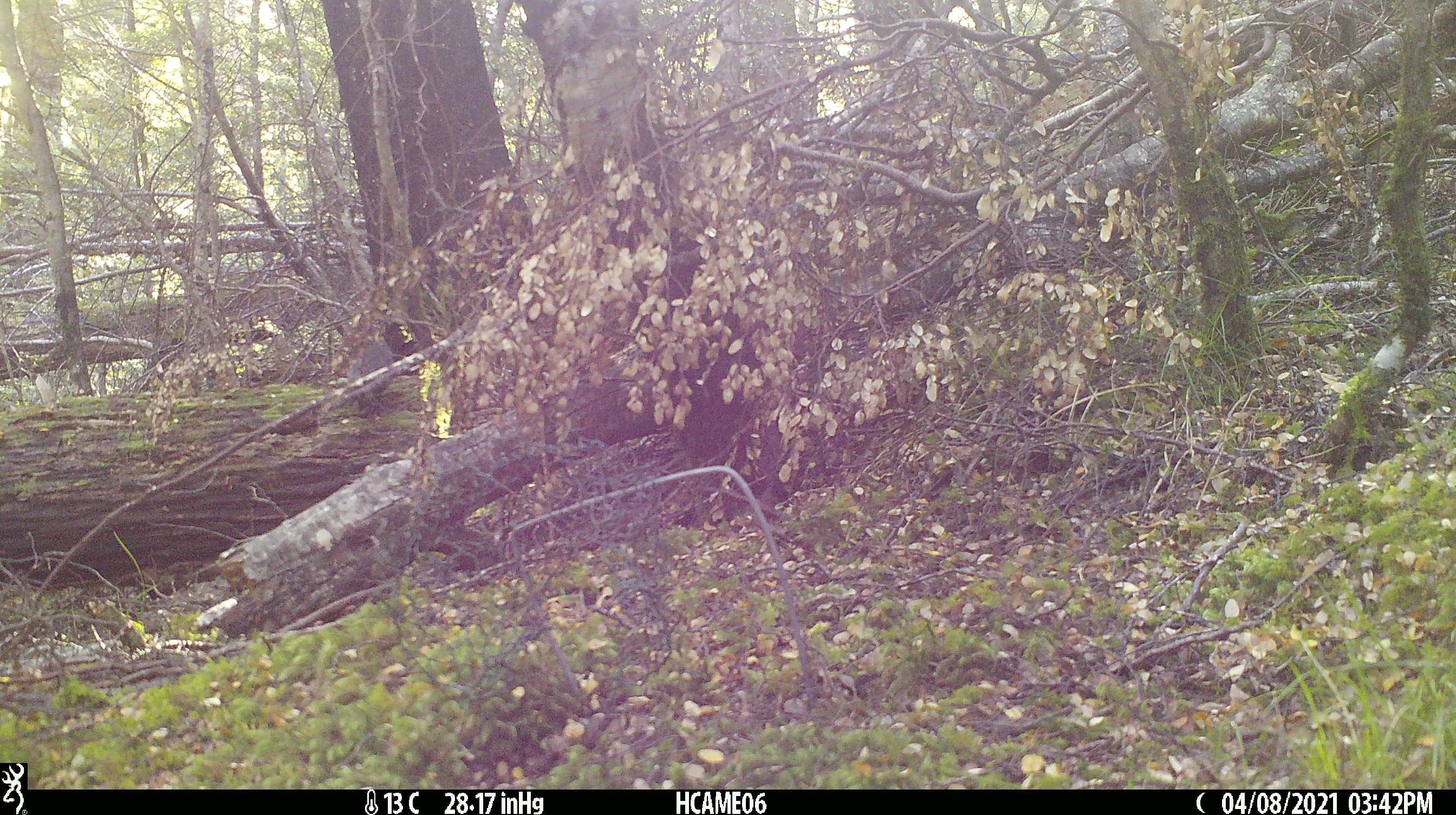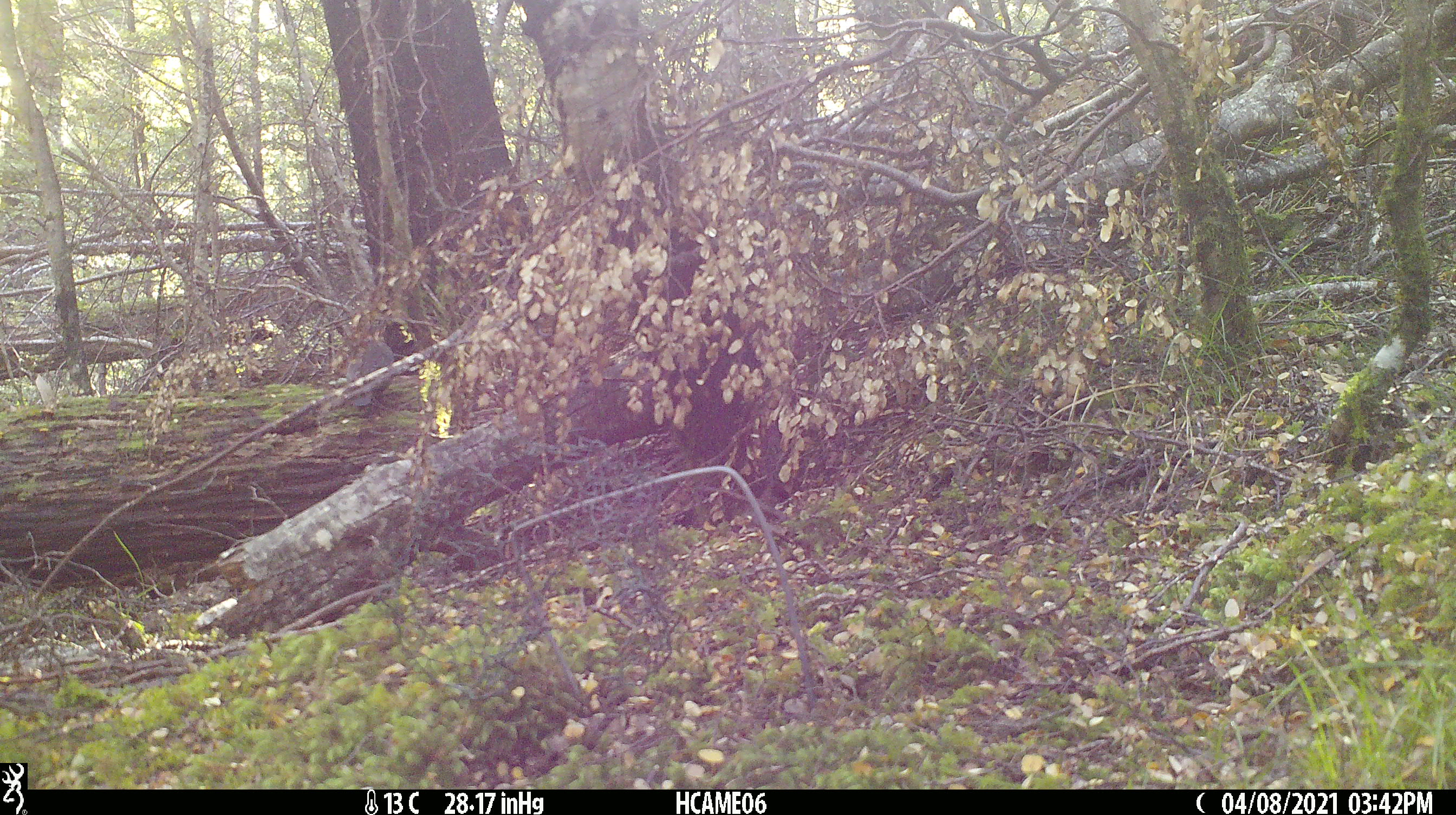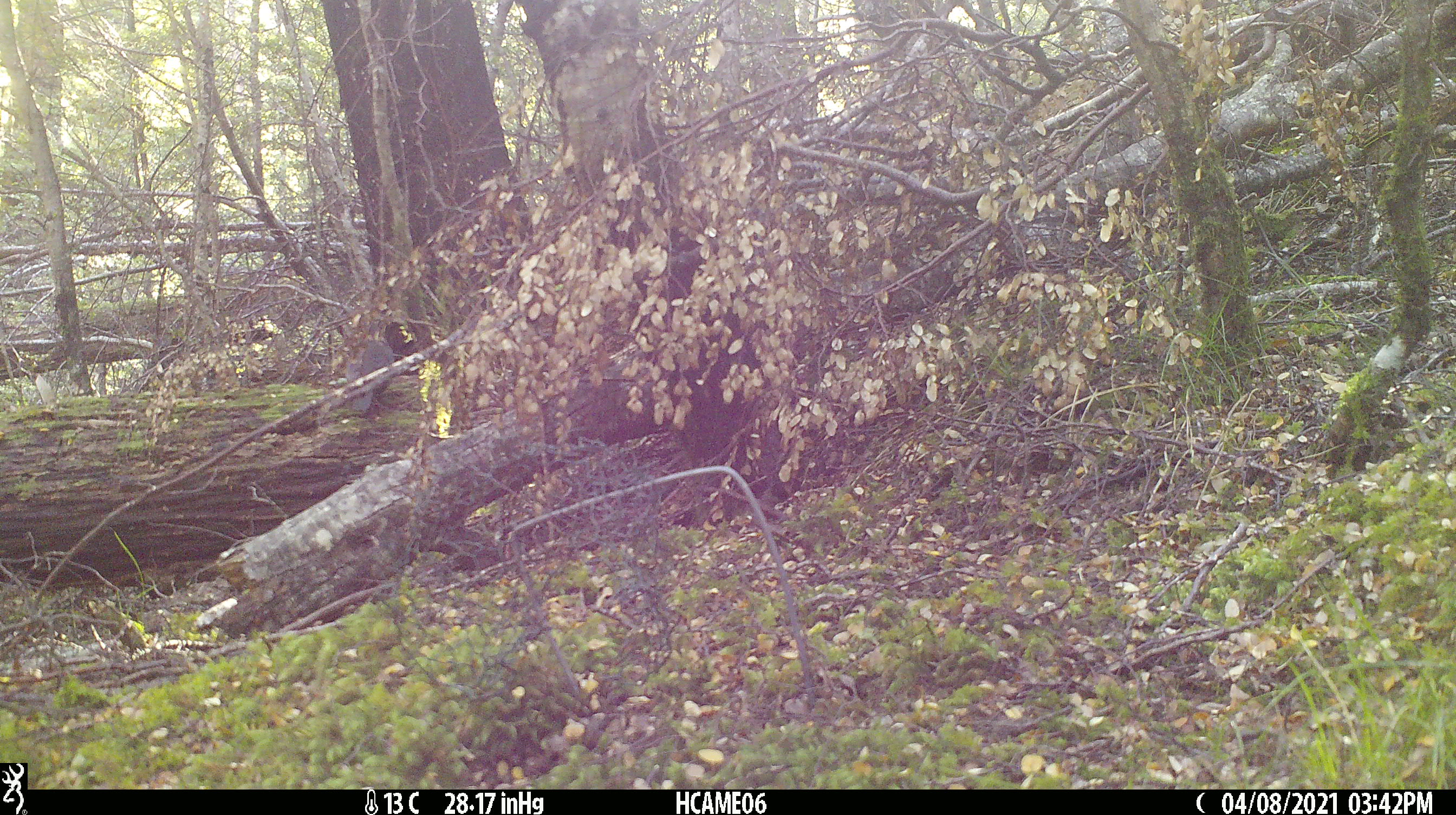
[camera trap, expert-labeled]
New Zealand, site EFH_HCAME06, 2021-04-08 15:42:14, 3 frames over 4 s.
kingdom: Animalia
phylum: Chordata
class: Aves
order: Passeriformes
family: Petroicidae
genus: Petroica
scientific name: Petroica australis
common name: new zealand robin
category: robin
Robin (new zealand robin) (Petroica australis).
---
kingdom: Animalia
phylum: Chordata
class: Aves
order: Passeriformes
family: Turdidae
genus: Turdus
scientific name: Turdus merula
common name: eurasian blackbird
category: blackbird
Blackbird (eurasian blackbird) (Turdus merula).